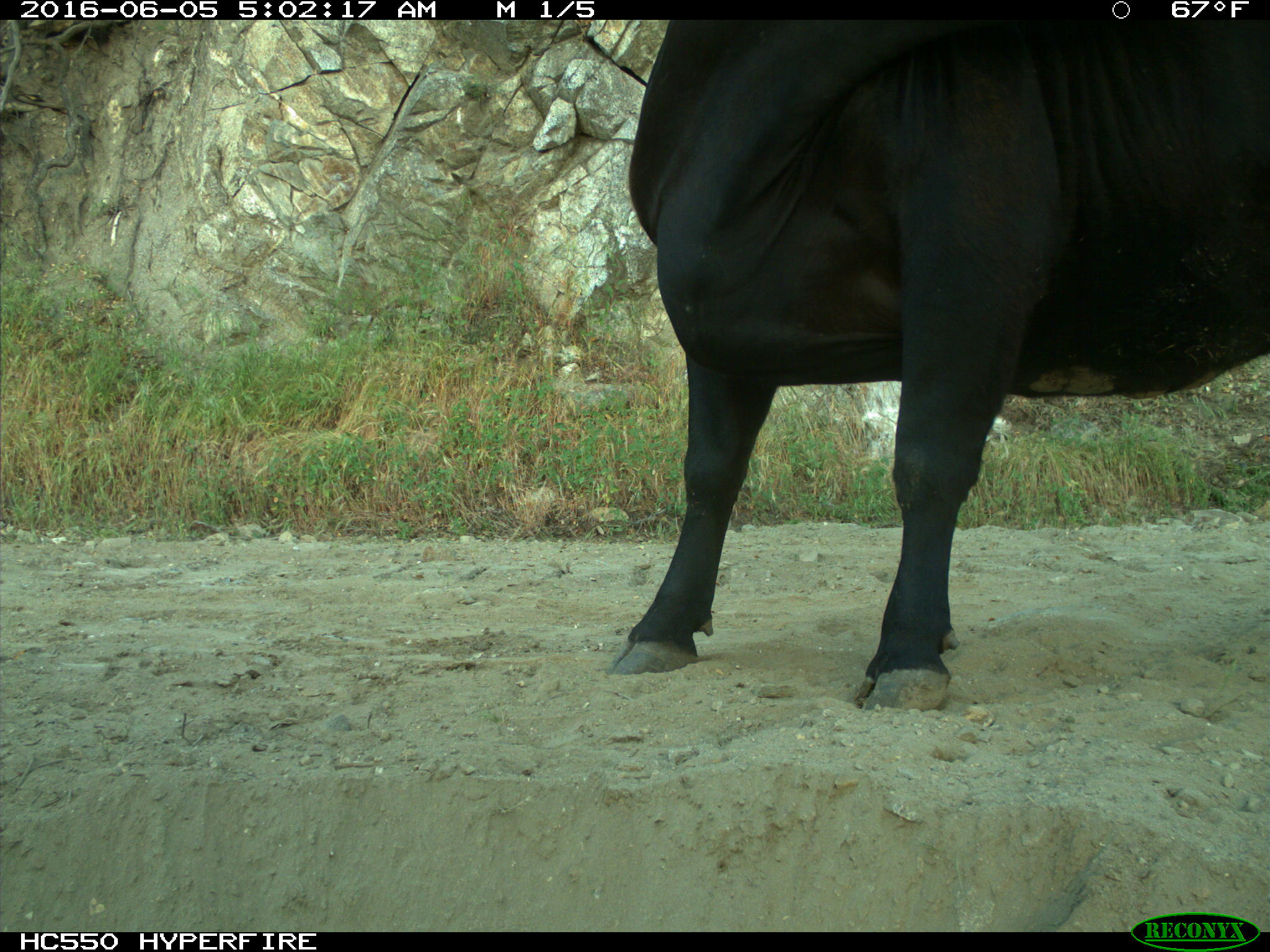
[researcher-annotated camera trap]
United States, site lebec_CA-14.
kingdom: Animalia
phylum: Chordata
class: Mammalia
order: Artiodactyla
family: Bovidae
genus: Bos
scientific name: Bos taurus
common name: domestic cow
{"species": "Bos taurus (domestic cow)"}